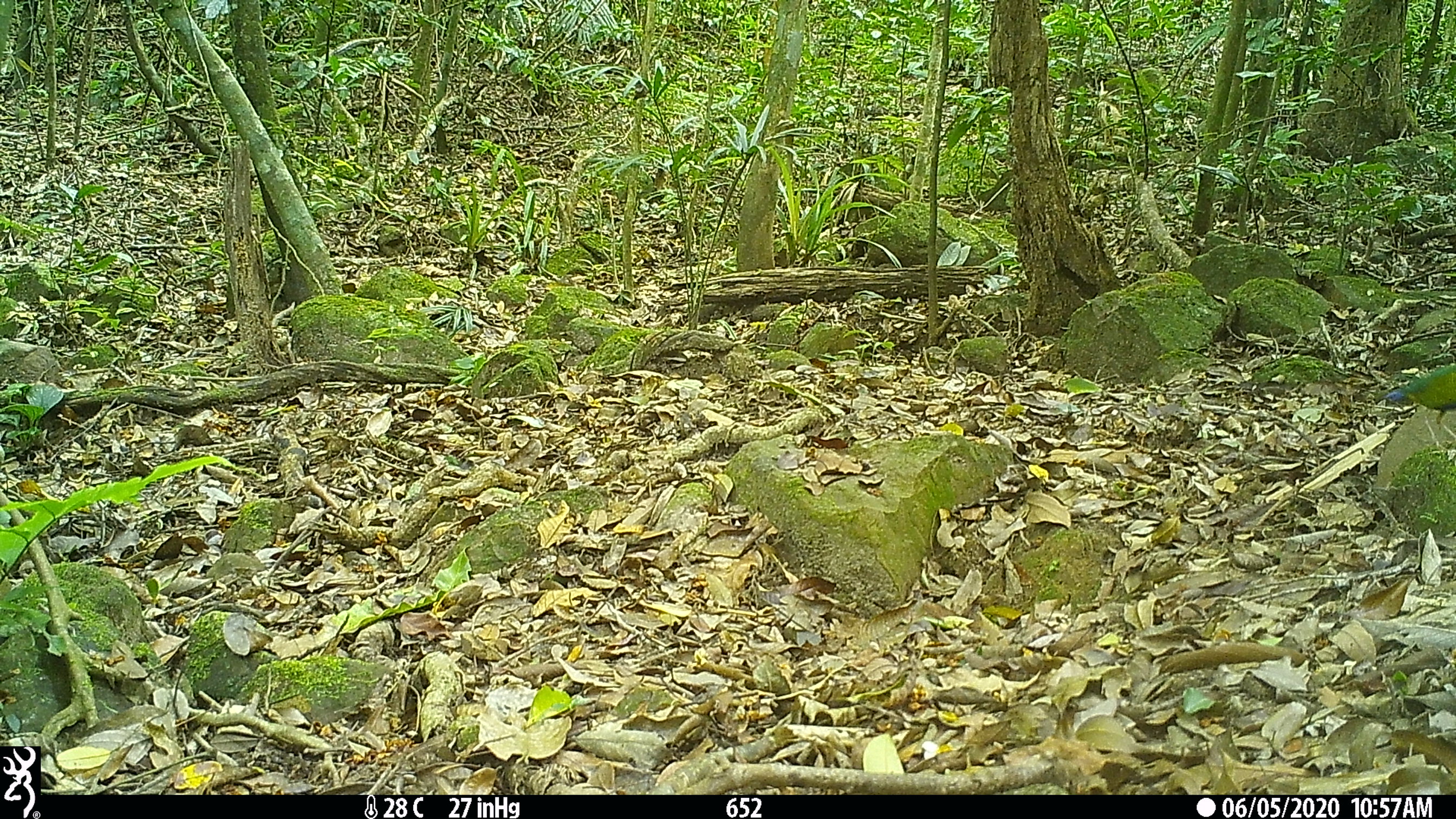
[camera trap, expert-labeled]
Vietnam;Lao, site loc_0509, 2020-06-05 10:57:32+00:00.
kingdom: Animalia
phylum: Chordata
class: Aves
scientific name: Aves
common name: bird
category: unidentified bird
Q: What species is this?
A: Unidentified bird (bird) (Aves).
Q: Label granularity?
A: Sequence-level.